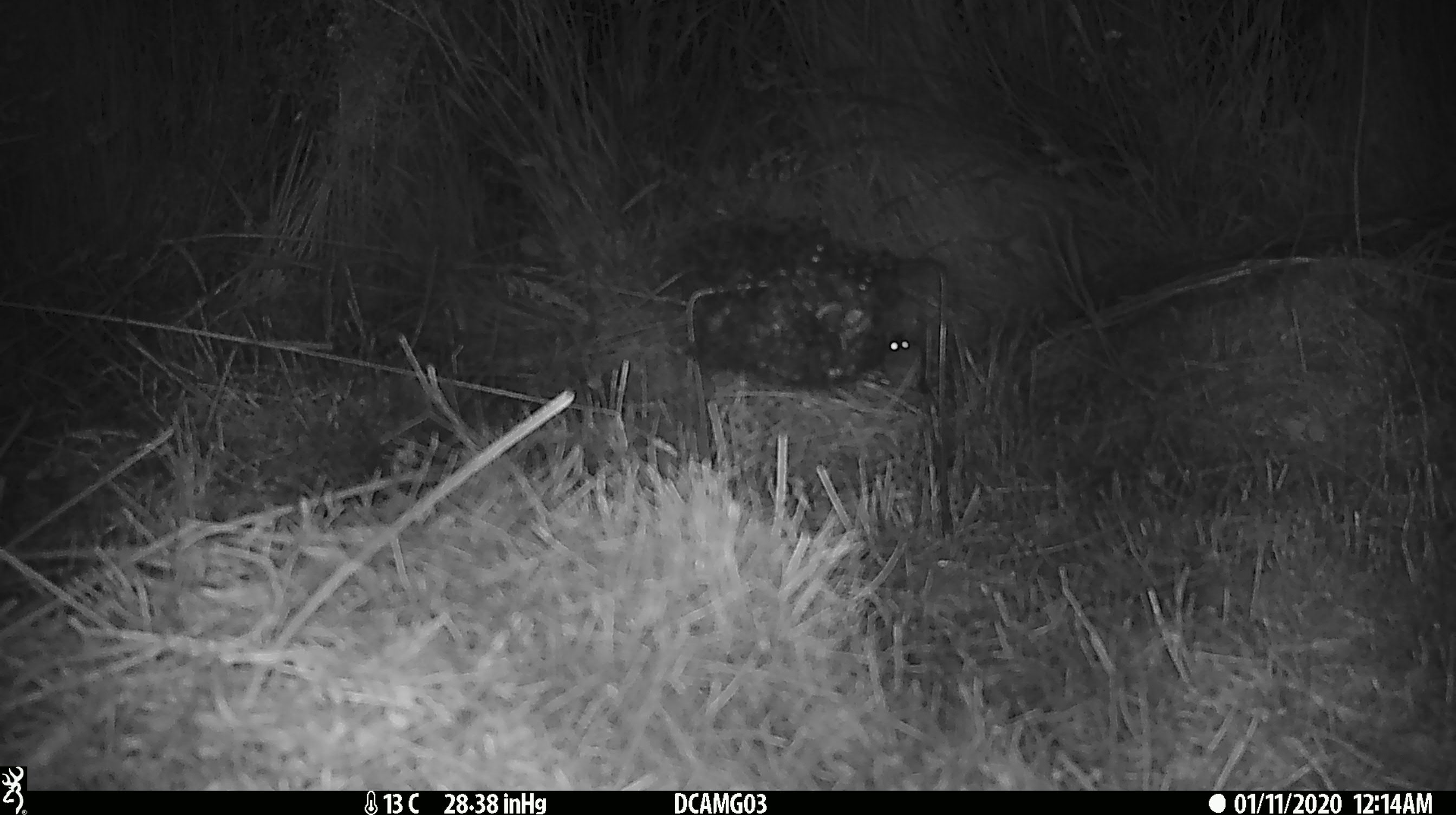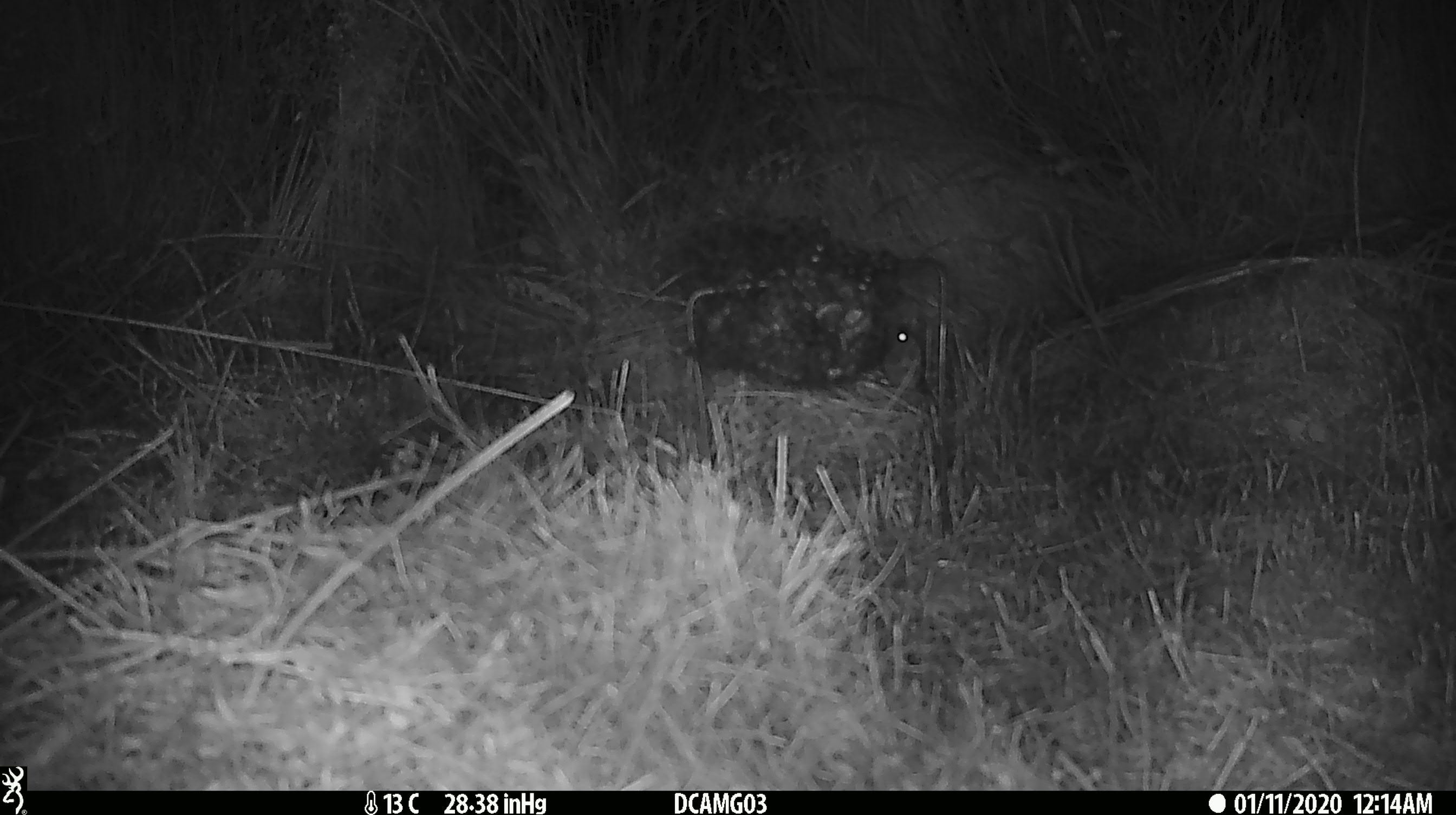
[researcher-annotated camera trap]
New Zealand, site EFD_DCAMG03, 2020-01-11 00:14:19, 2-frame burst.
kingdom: Animalia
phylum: Chordata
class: Mammalia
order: Rodentia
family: Muridae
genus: Mus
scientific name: Mus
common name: mouse